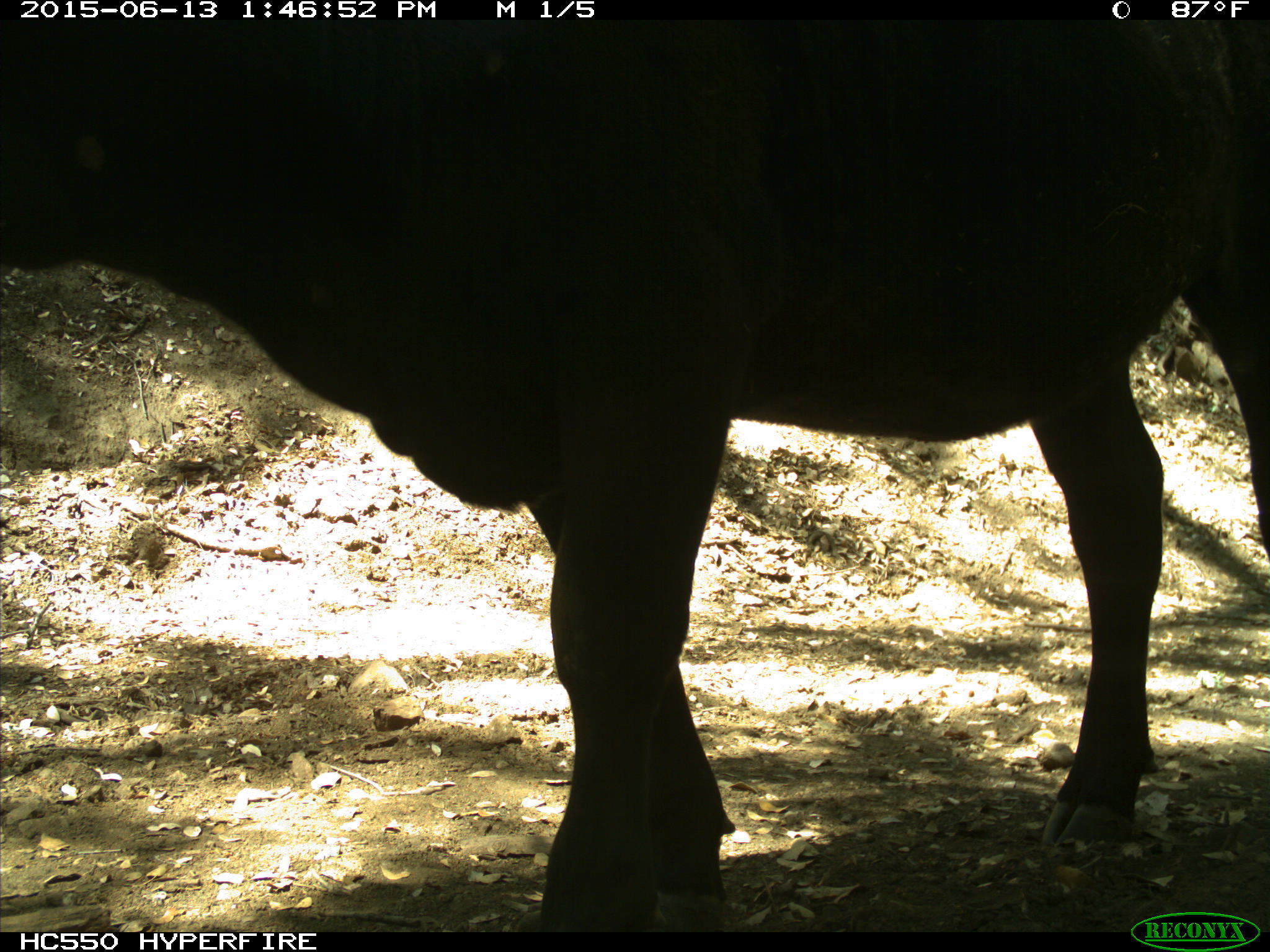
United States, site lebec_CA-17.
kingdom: Animalia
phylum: Chordata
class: Mammalia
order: Artiodactyla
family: Bovidae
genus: Bos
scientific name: Bos taurus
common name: domestic cow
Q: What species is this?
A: Bos taurus (domestic cow).